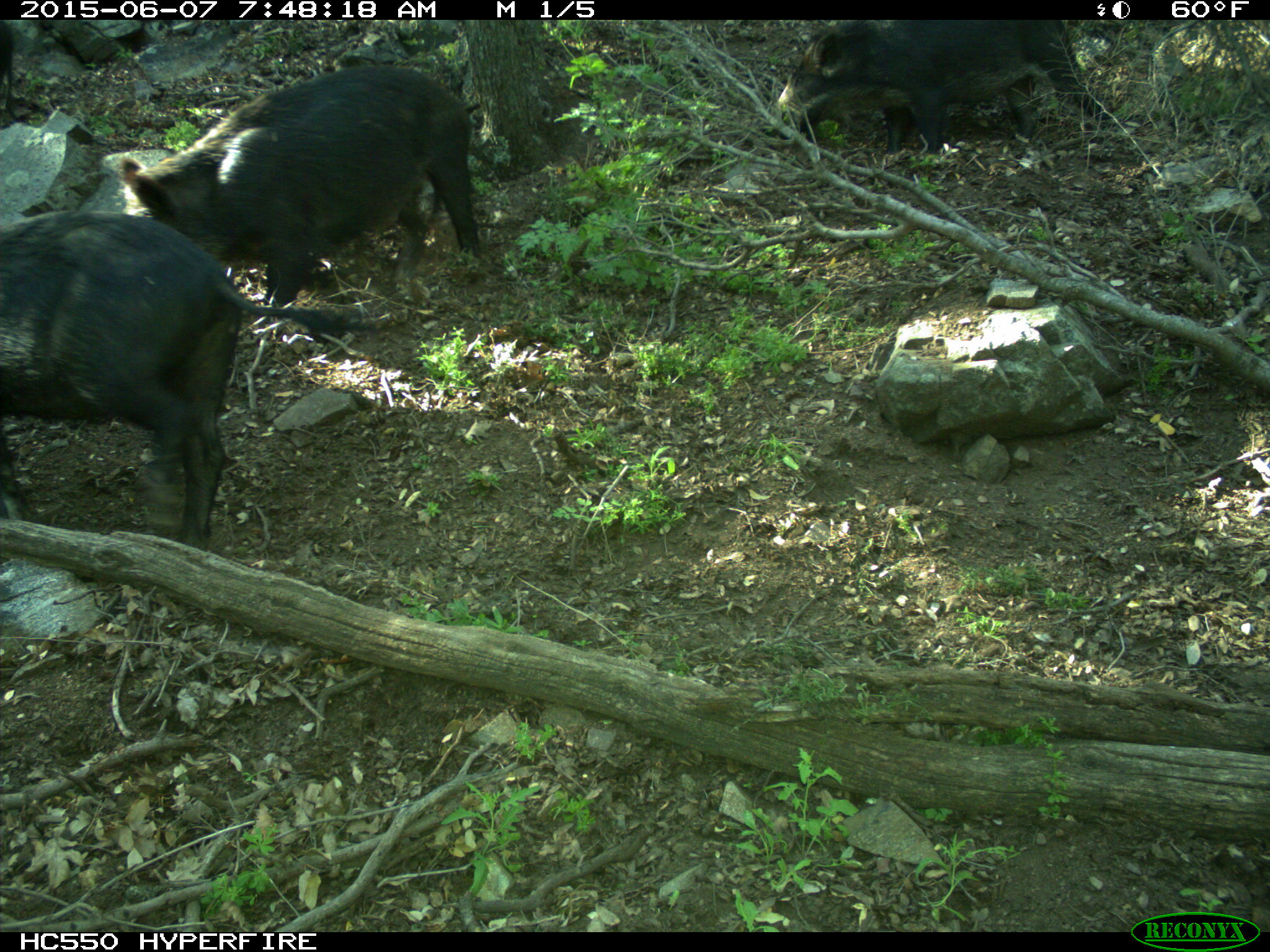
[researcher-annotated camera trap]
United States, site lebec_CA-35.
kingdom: Animalia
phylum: Chordata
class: Mammalia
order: Artiodactyla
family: Suidae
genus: Sus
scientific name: Sus scrofa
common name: wild boar